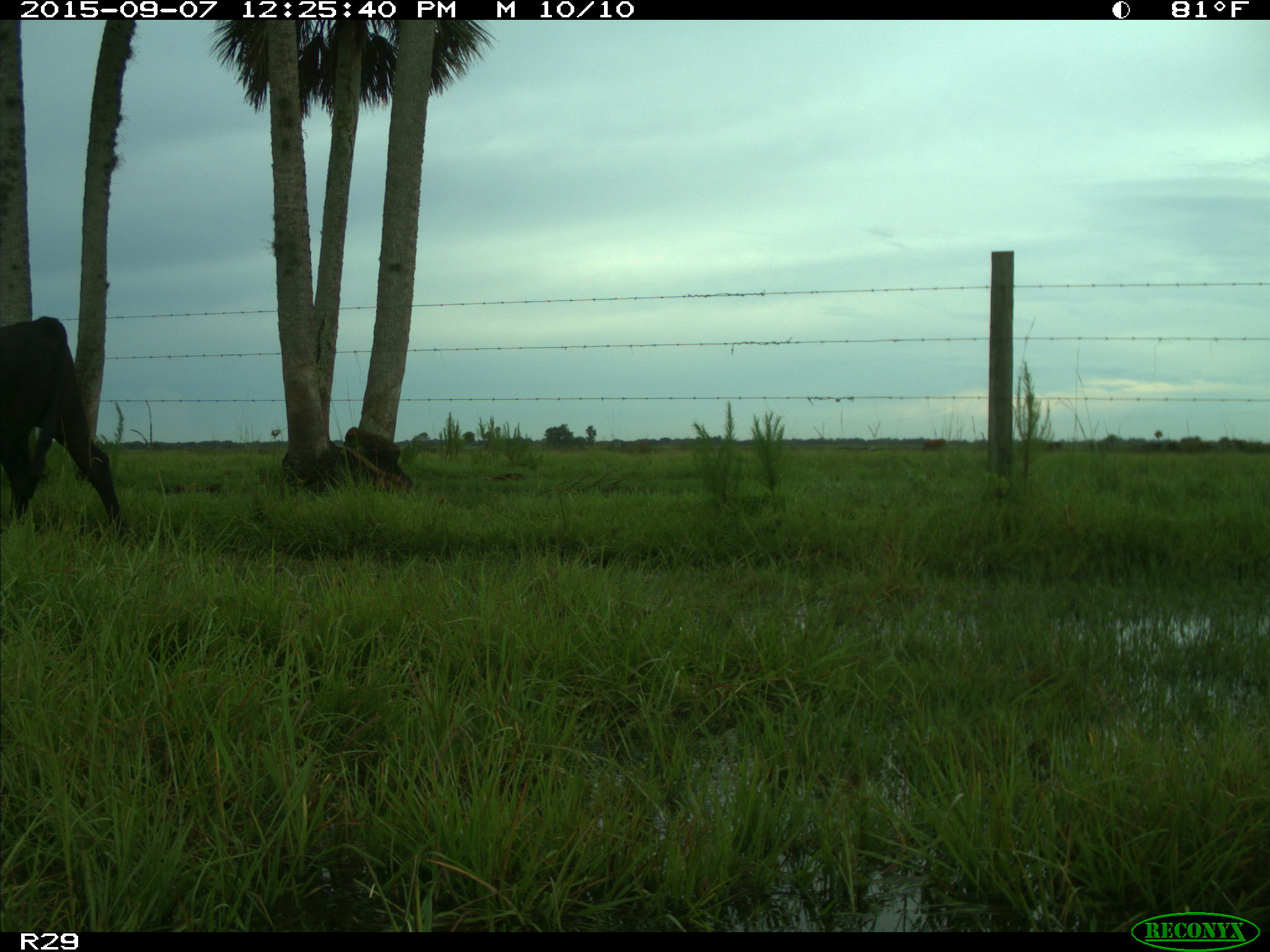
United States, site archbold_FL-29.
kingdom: Animalia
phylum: Chordata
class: Mammalia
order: Artiodactyla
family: Bovidae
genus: Bos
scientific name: Bos taurus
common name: domestic cow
Bos taurus (domestic cow).